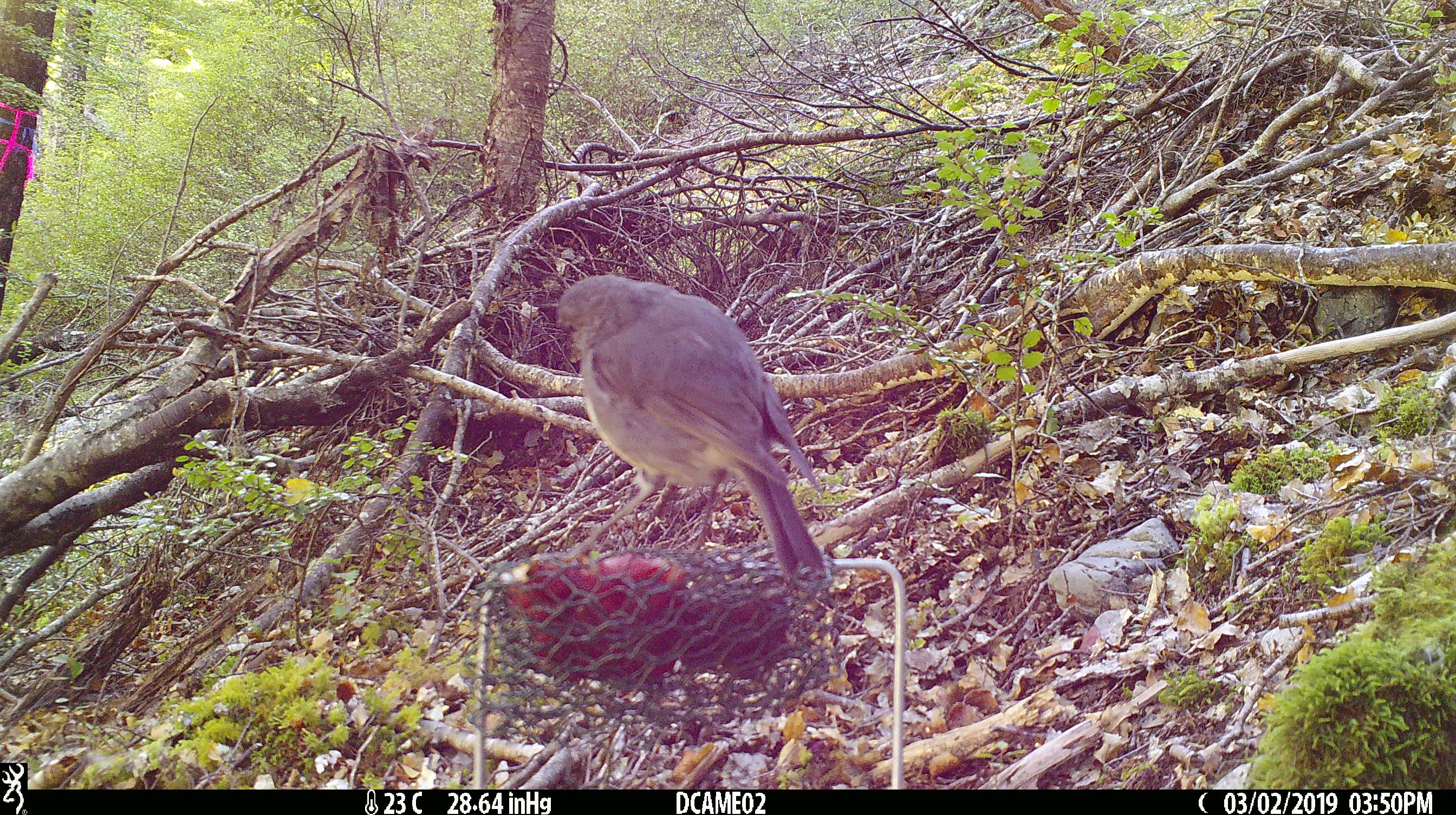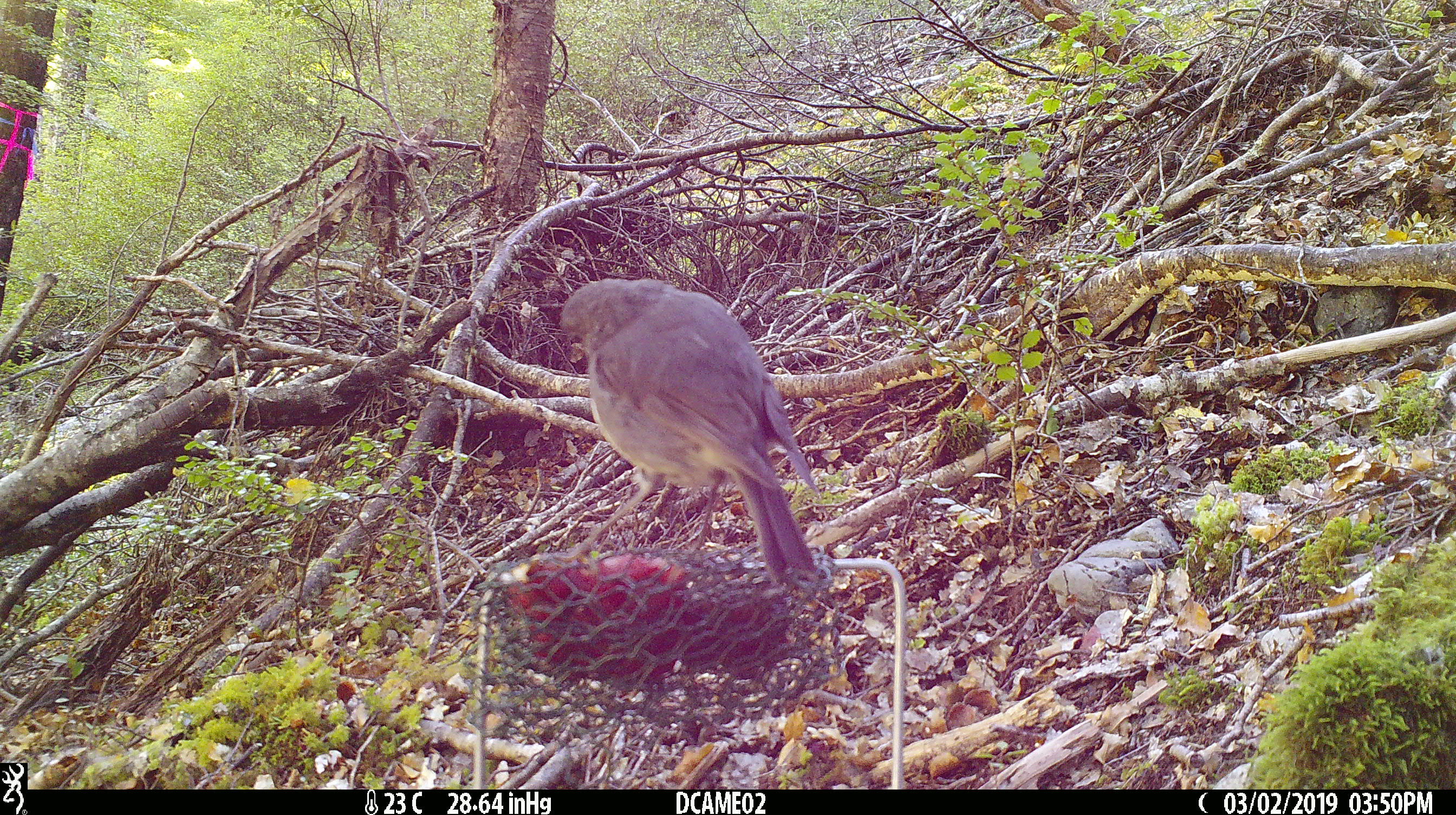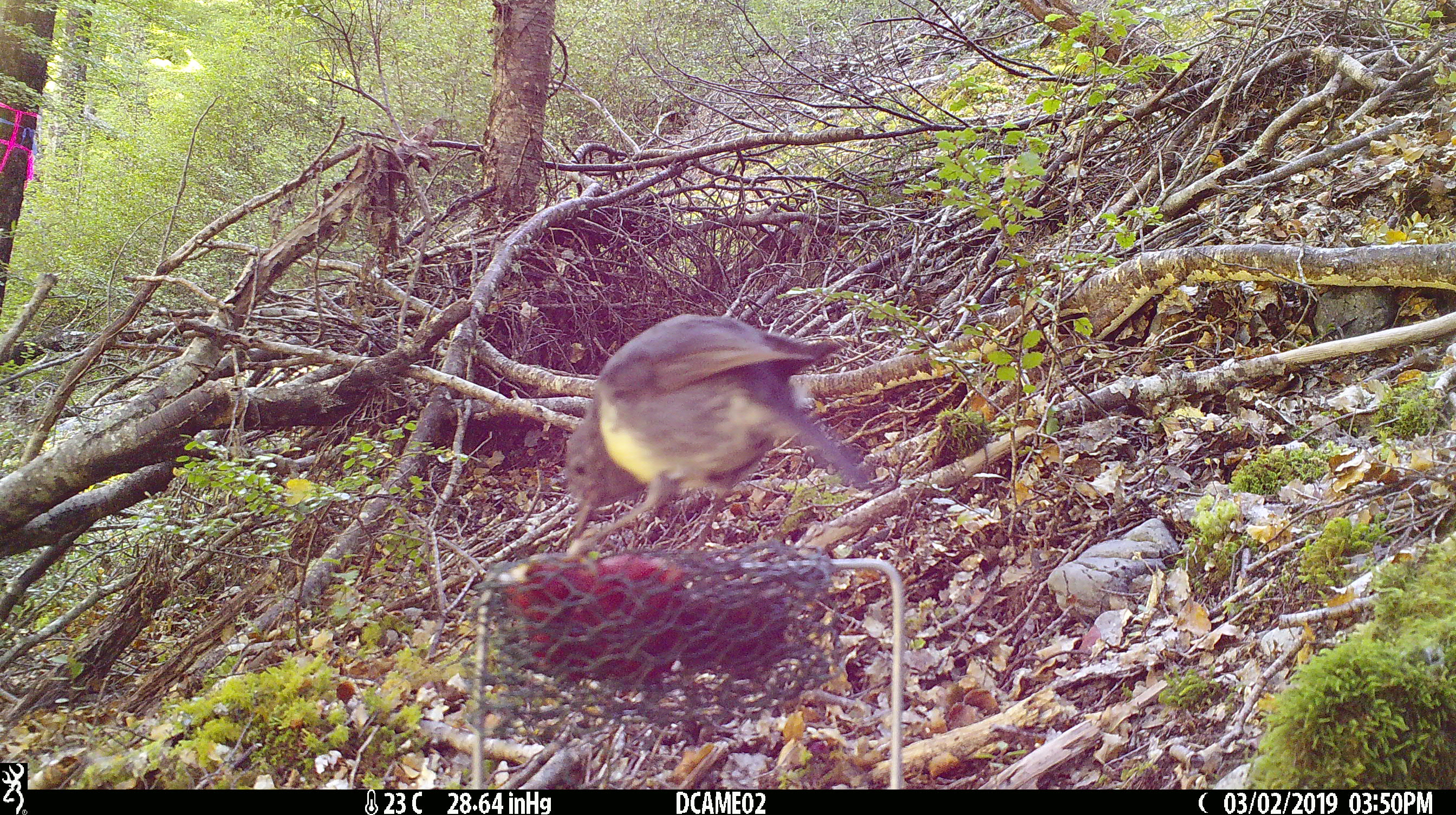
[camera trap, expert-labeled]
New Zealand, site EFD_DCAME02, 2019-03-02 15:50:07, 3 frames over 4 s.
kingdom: Animalia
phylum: Chordata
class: Aves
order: Passeriformes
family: Petroicidae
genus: Petroica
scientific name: Petroica australis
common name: new zealand robin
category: robin